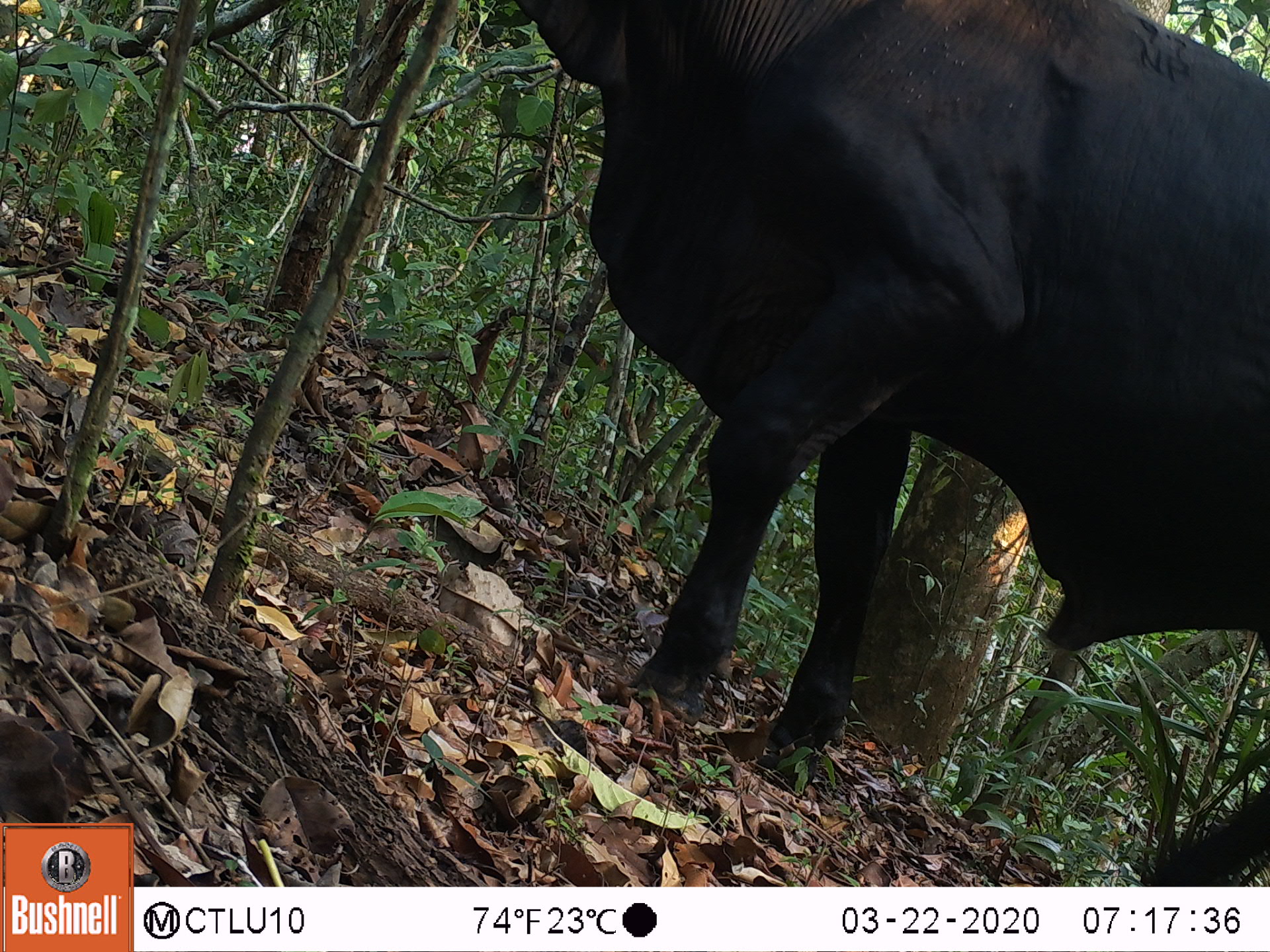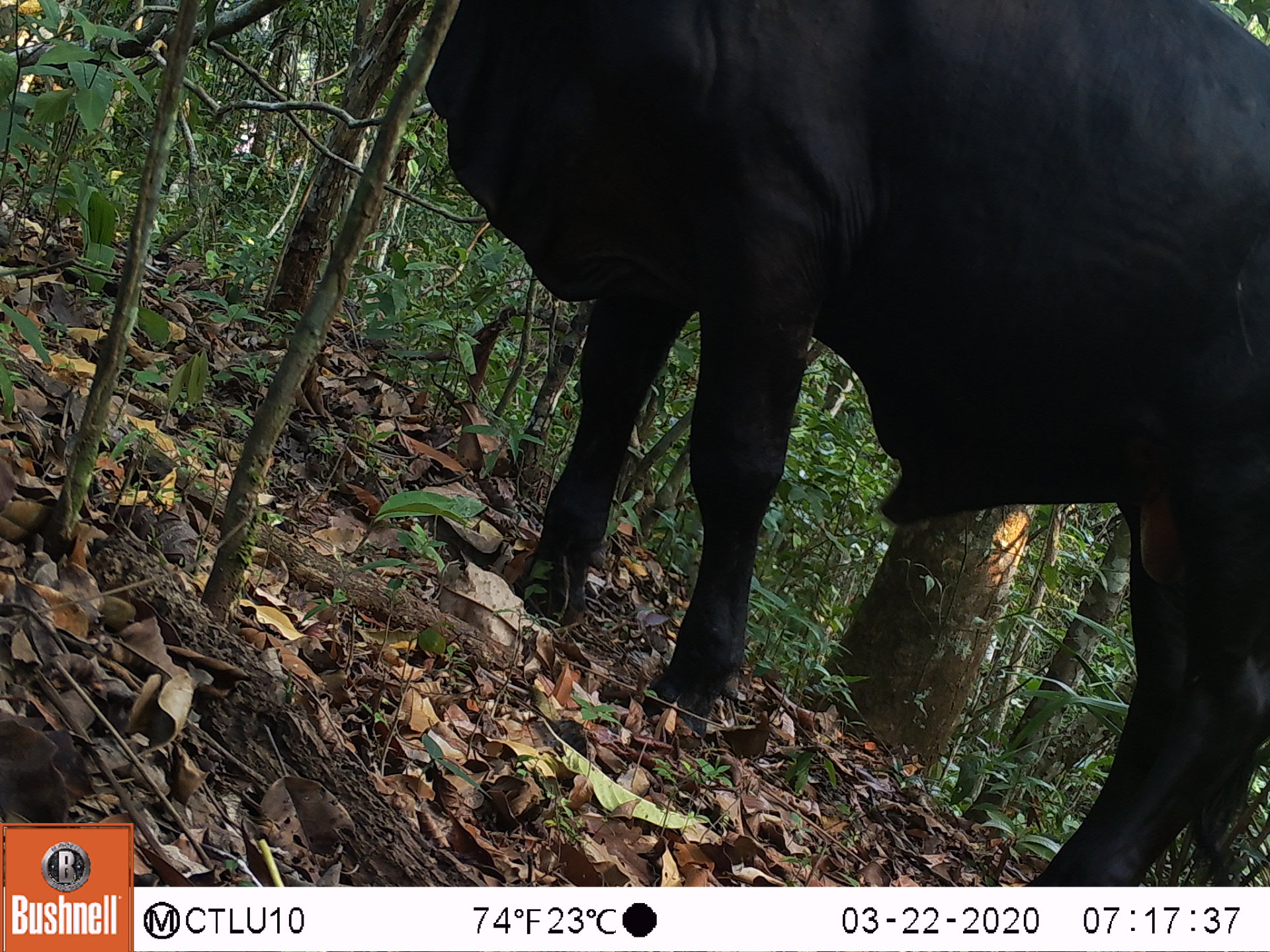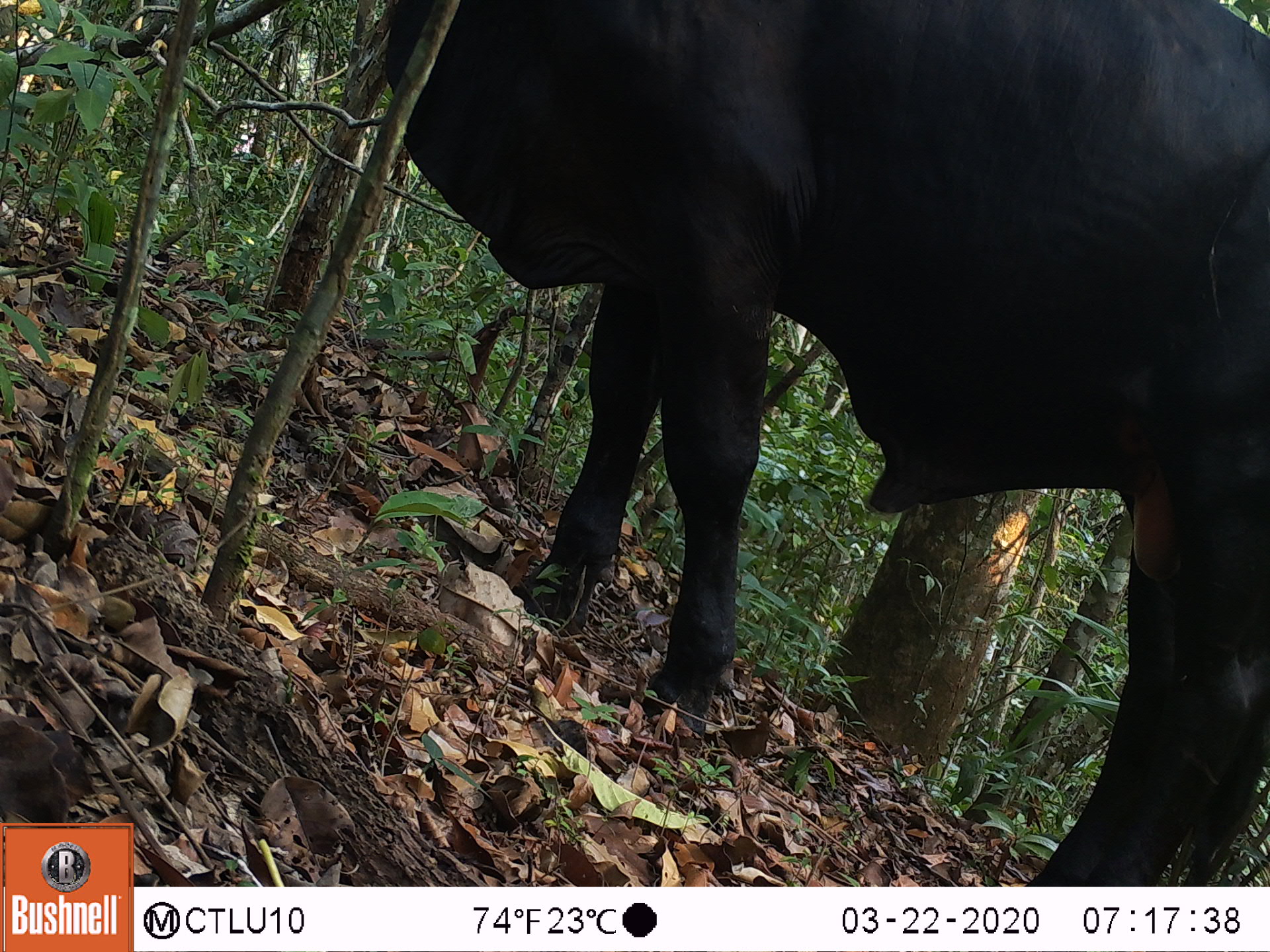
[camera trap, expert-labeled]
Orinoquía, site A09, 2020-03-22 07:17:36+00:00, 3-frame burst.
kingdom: Animalia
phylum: Chordata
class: Mammalia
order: Artiodactyla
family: Bovidae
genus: Bos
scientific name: Bos taurus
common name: cow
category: cattle